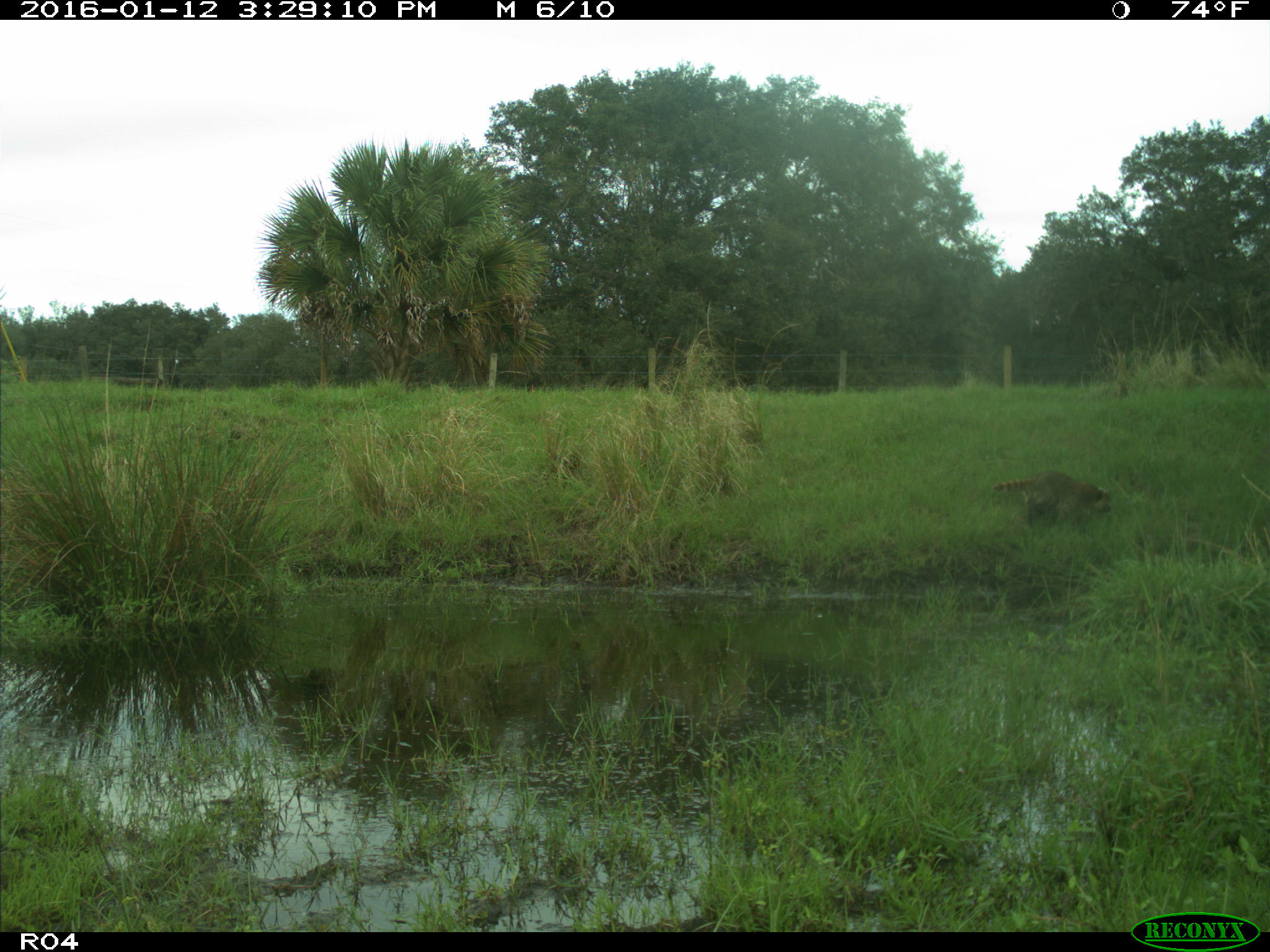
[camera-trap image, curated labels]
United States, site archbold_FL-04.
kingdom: Animalia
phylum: Chordata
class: Mammalia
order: Carnivora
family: Procyonidae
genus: Procyon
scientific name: Procyon lotor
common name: common raccoon